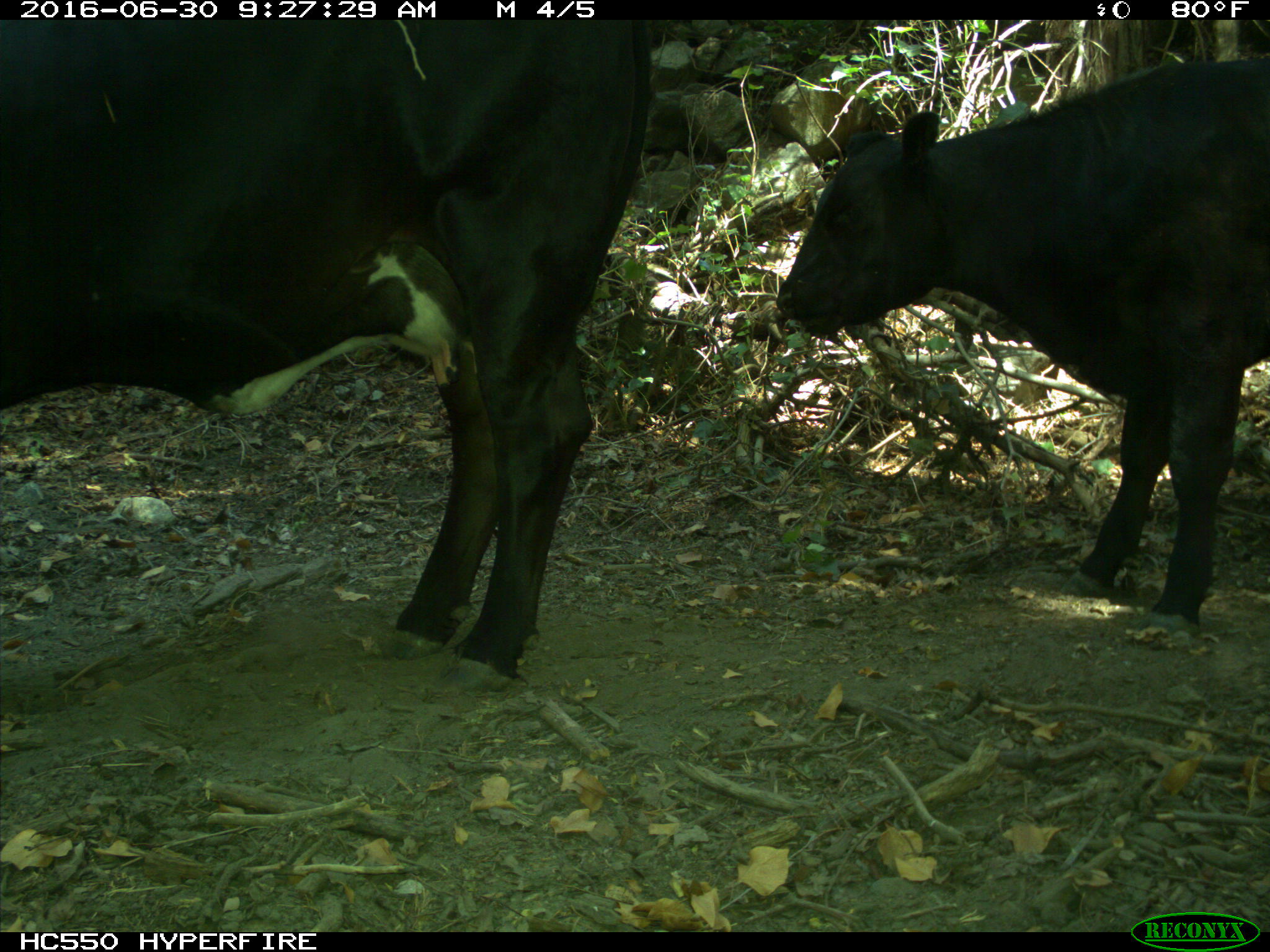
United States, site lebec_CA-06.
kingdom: Animalia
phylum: Chordata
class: Mammalia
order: Artiodactyla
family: Bovidae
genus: Bos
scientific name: Bos taurus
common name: domestic cow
Bos taurus (domestic cow).